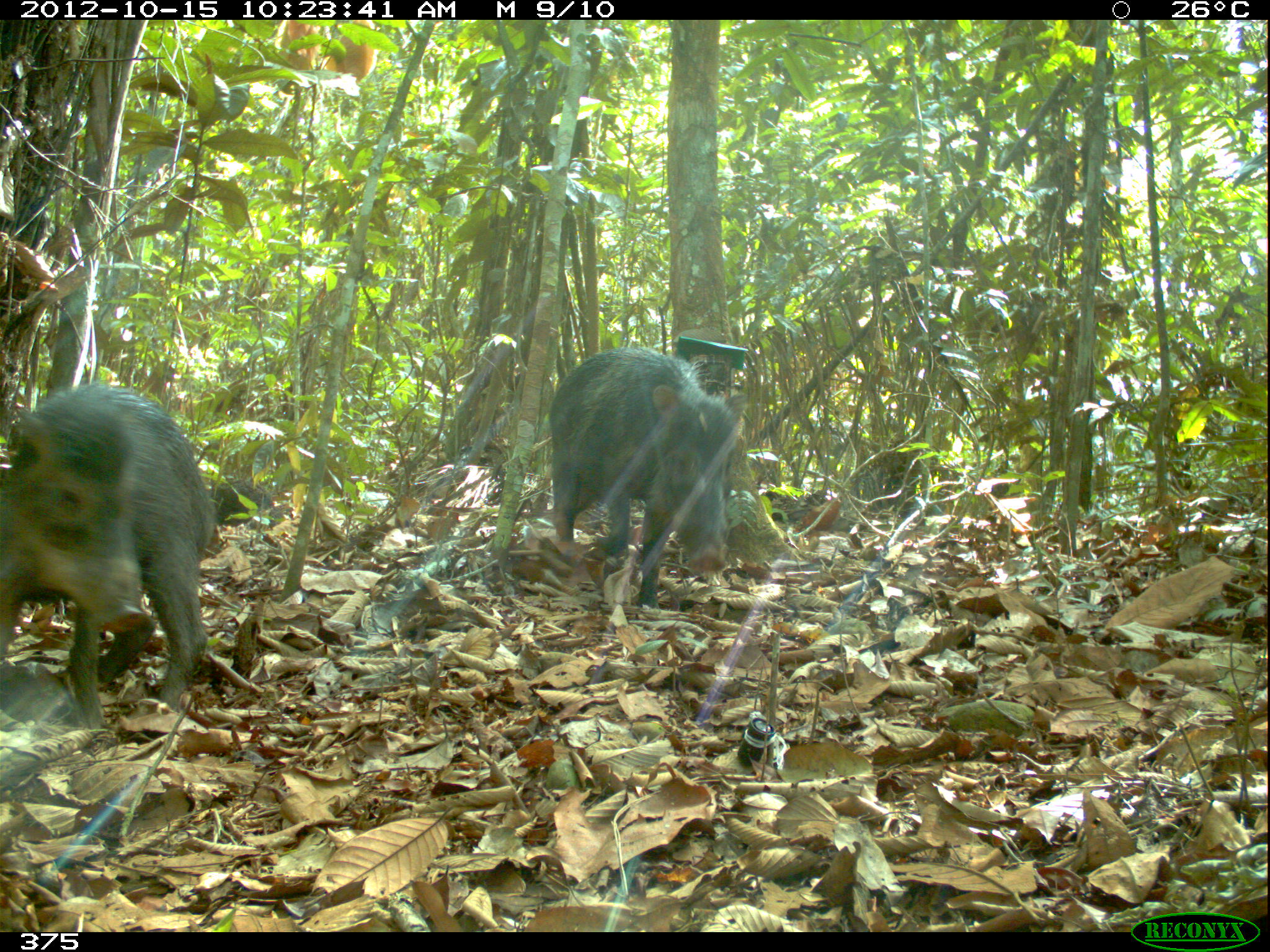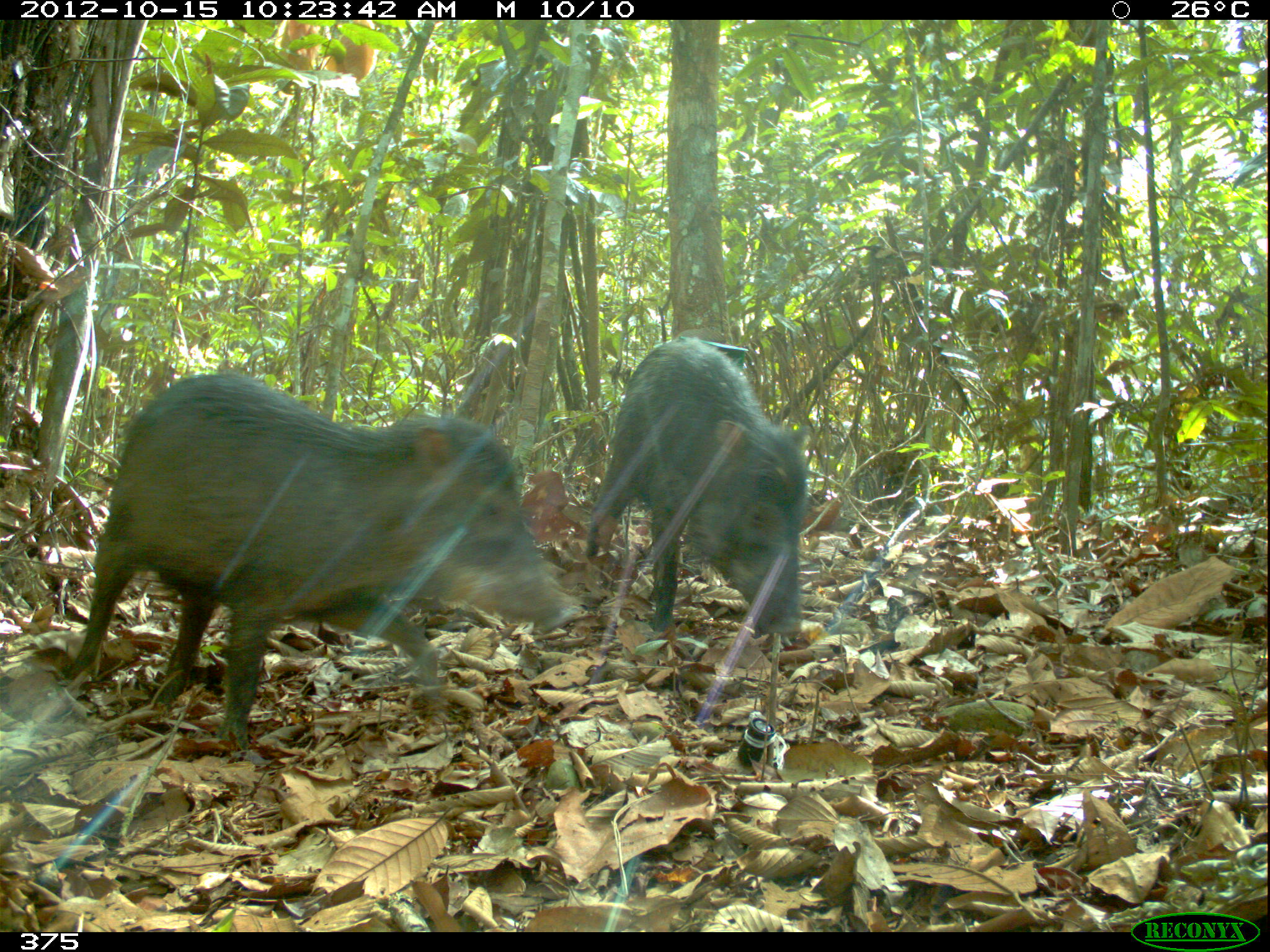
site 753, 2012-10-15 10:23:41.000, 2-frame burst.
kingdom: Animalia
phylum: Chordata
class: Mammalia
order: Artiodactyla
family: Tayassuidae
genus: Tayassu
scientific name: Tayassu pecari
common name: white-lipped peccary